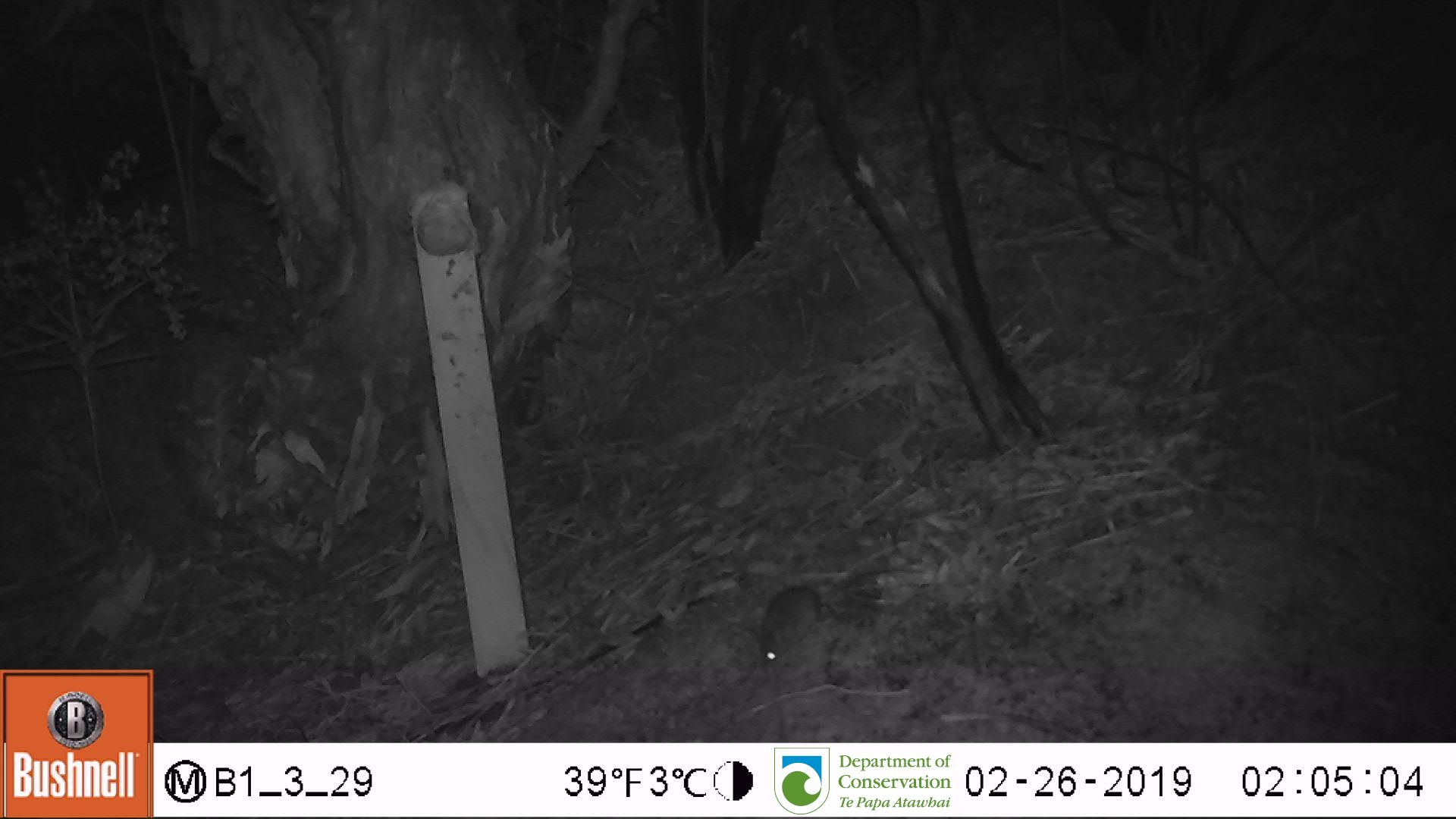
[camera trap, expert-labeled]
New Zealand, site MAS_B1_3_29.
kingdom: Animalia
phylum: Chordata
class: Mammalia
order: Rodentia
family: Muridae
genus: Mus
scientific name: Mus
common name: mouse